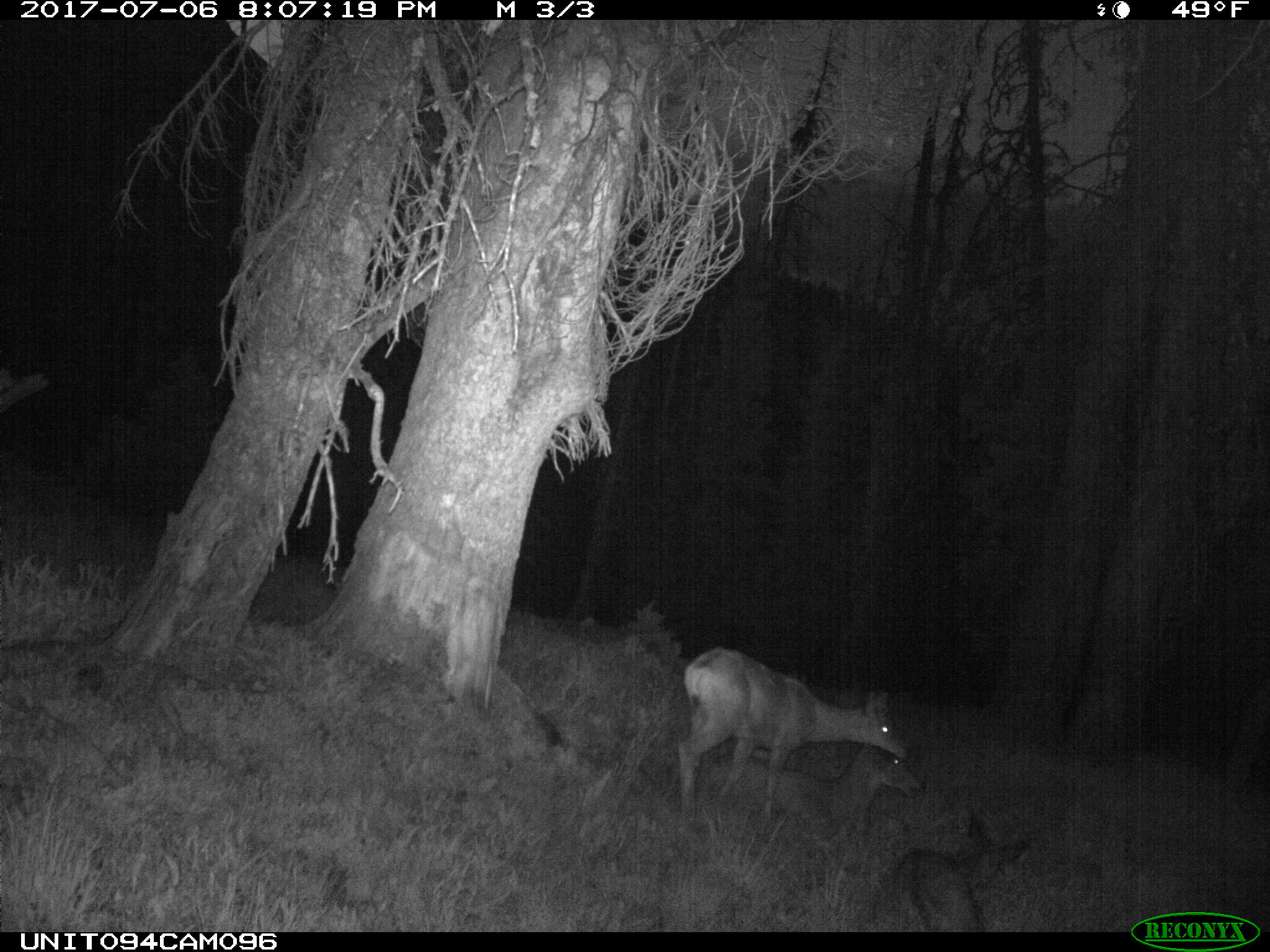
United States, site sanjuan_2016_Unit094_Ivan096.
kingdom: Animalia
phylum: Chordata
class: Mammalia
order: Artiodactyla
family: Cervidae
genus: Odocoileus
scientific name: Odocoileus hemionus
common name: mule deer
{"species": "Odocoileus hemionus (mule deer)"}